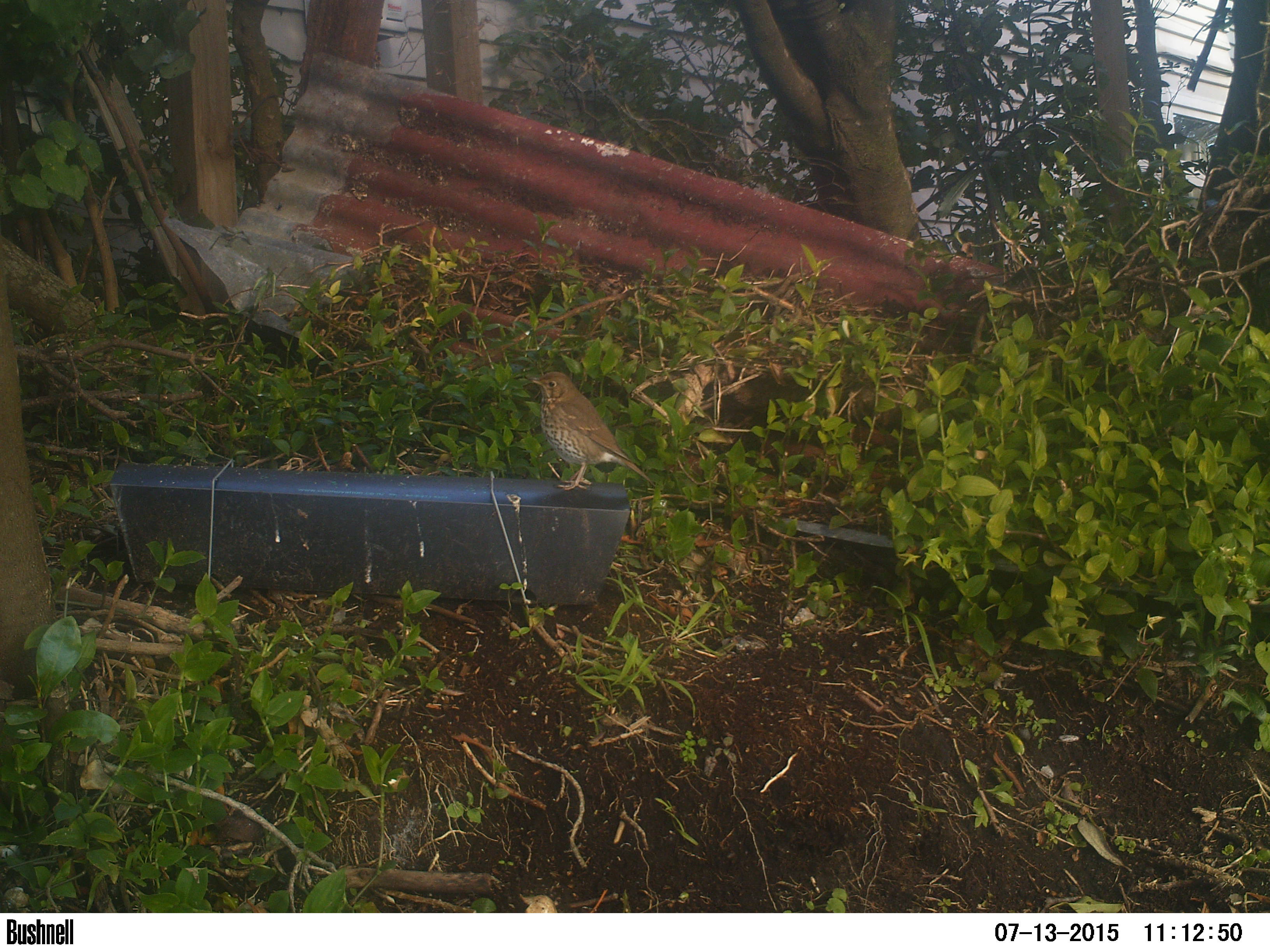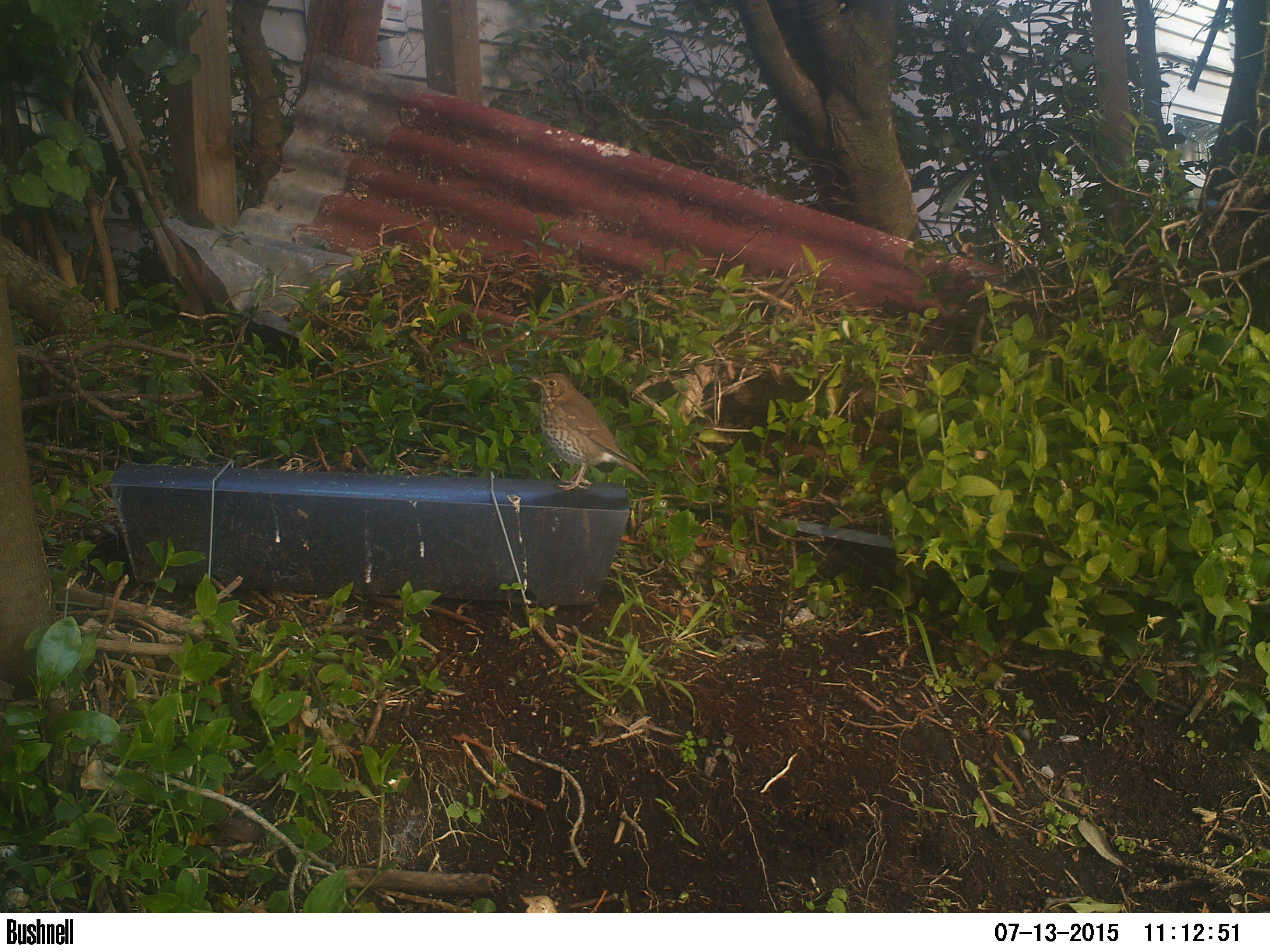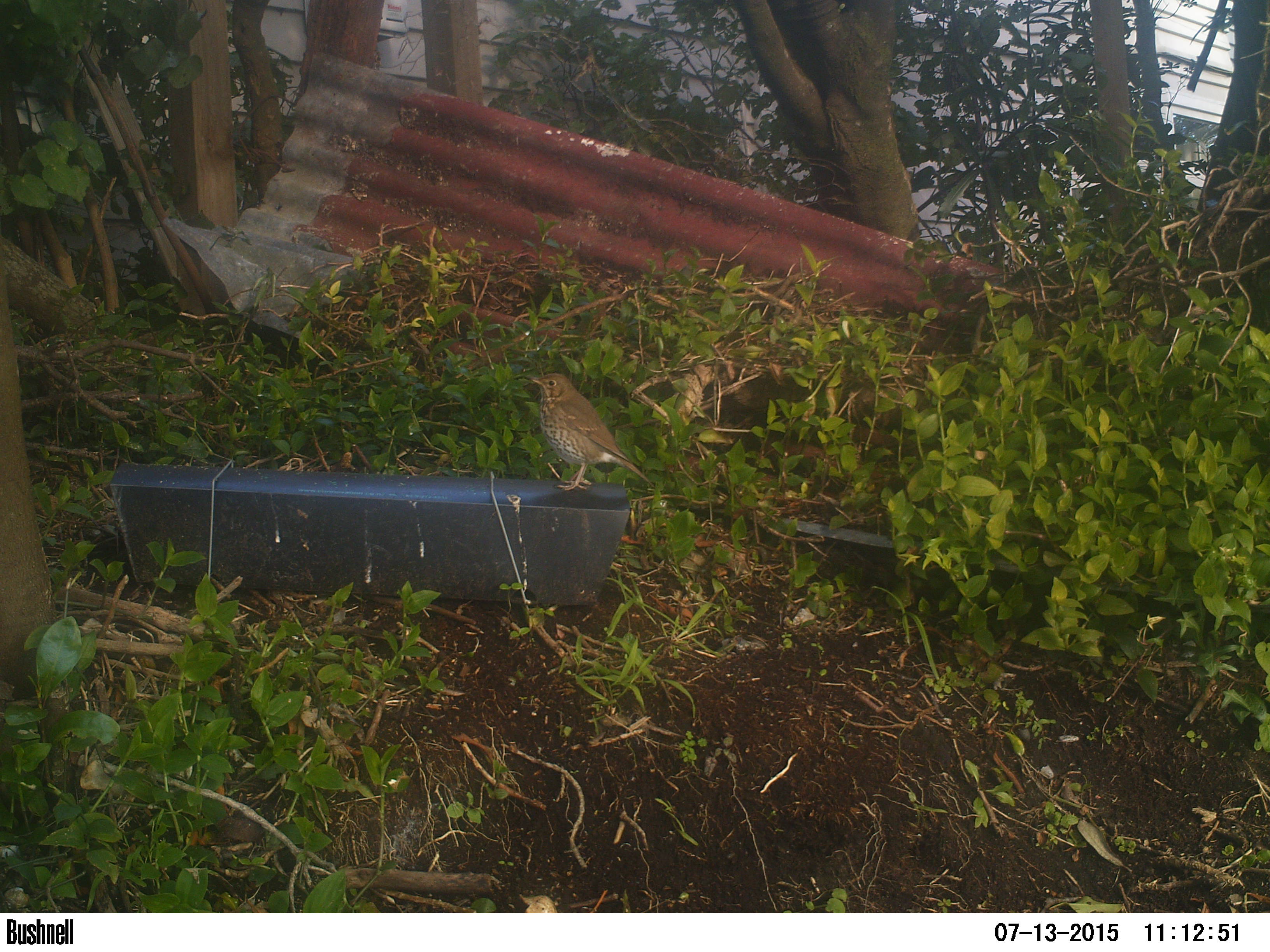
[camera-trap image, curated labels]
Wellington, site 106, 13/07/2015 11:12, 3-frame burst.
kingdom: Animalia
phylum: Chordata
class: Aves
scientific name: Aves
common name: bird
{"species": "bird (Aves)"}